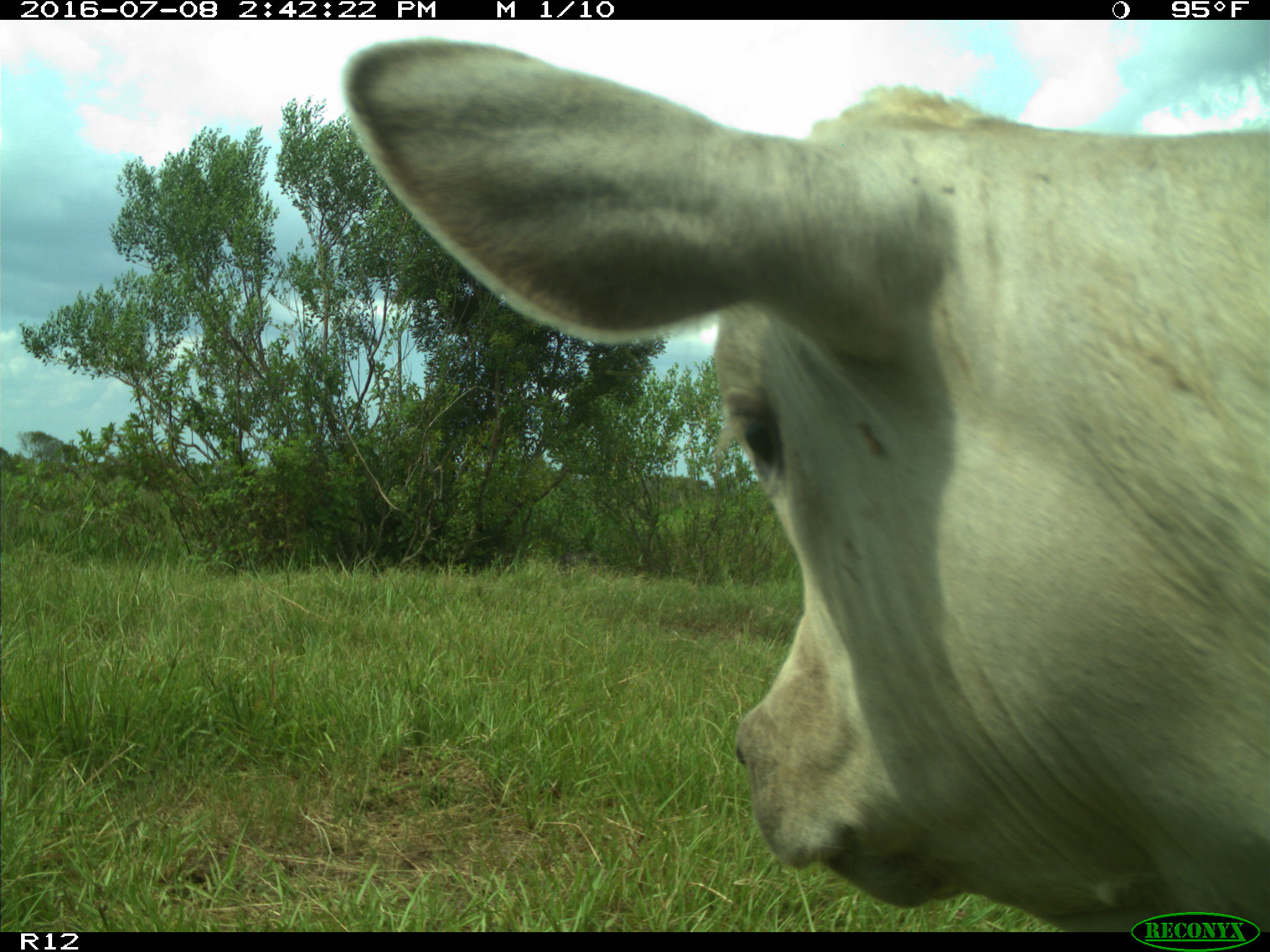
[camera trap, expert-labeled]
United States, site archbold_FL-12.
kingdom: Animalia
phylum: Chordata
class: Mammalia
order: Artiodactyla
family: Bovidae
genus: Bos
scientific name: Bos taurus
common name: domestic cow